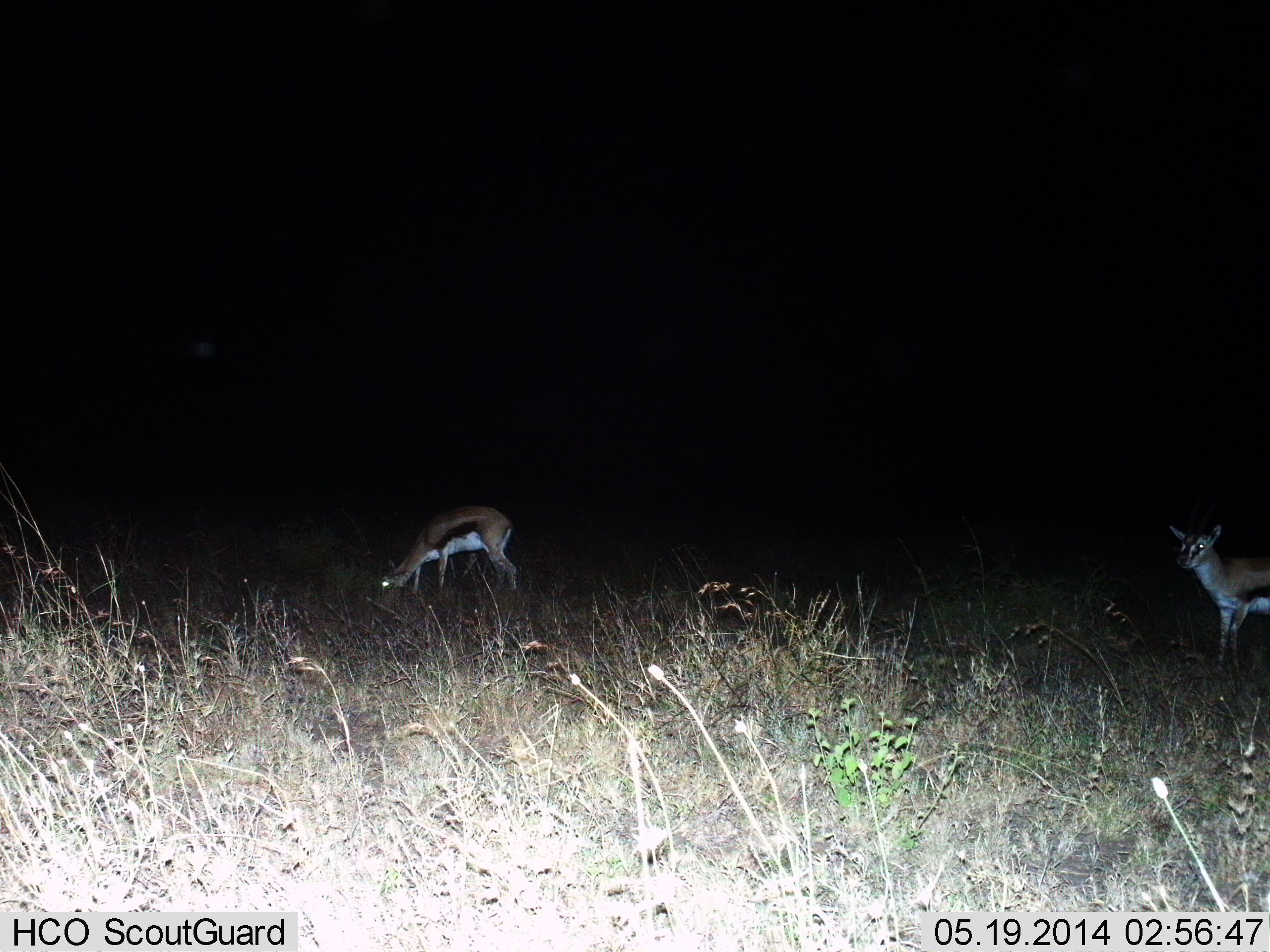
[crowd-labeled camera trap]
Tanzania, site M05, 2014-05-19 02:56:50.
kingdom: Animalia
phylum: Chordata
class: Mammalia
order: Artiodactyla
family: Bovidae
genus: Eudorcas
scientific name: Eudorcas thomsonii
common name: thomson's gazelle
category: gazellethomsons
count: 2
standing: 90%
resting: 0%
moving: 10%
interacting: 0%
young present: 0%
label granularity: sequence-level